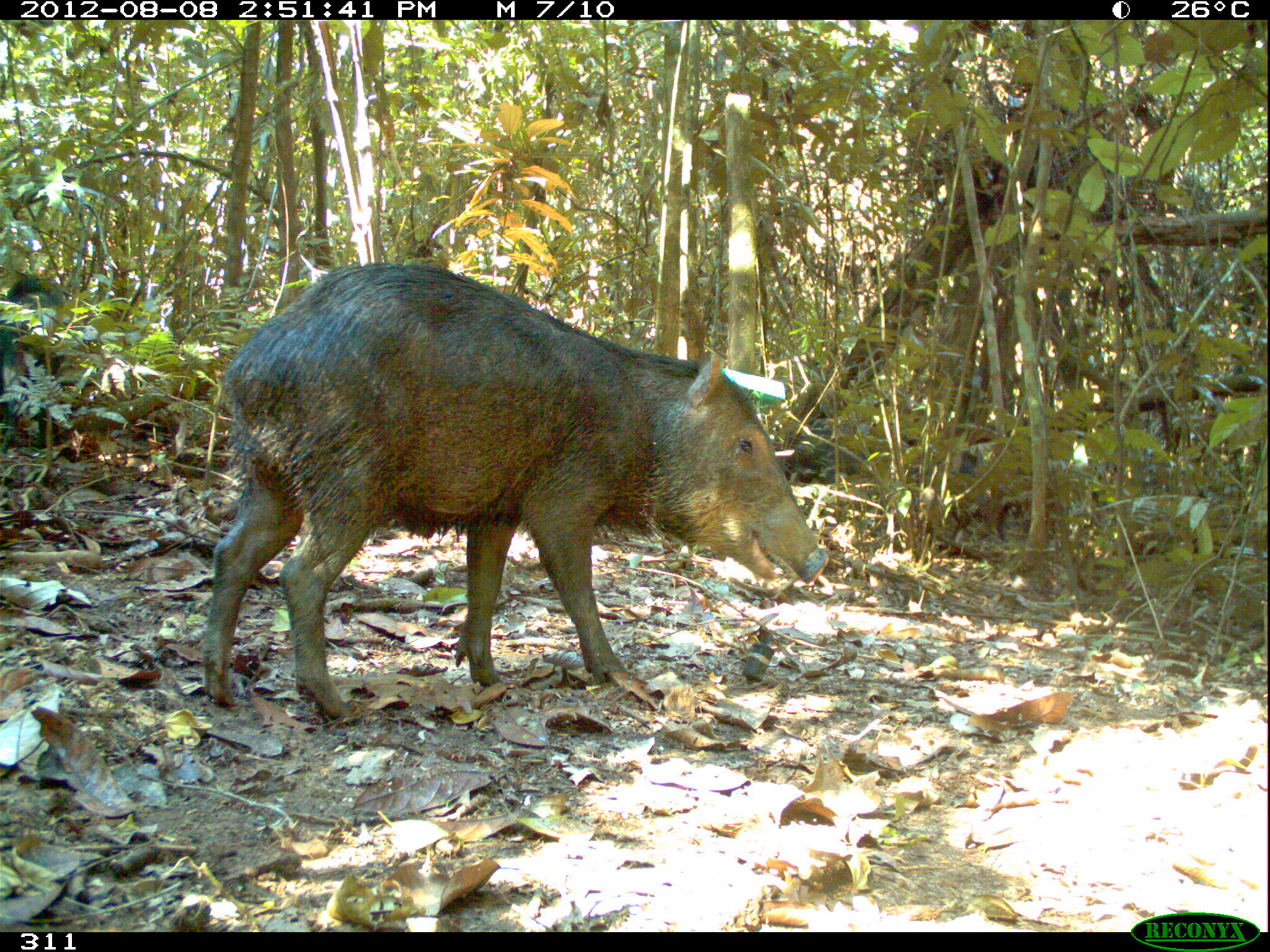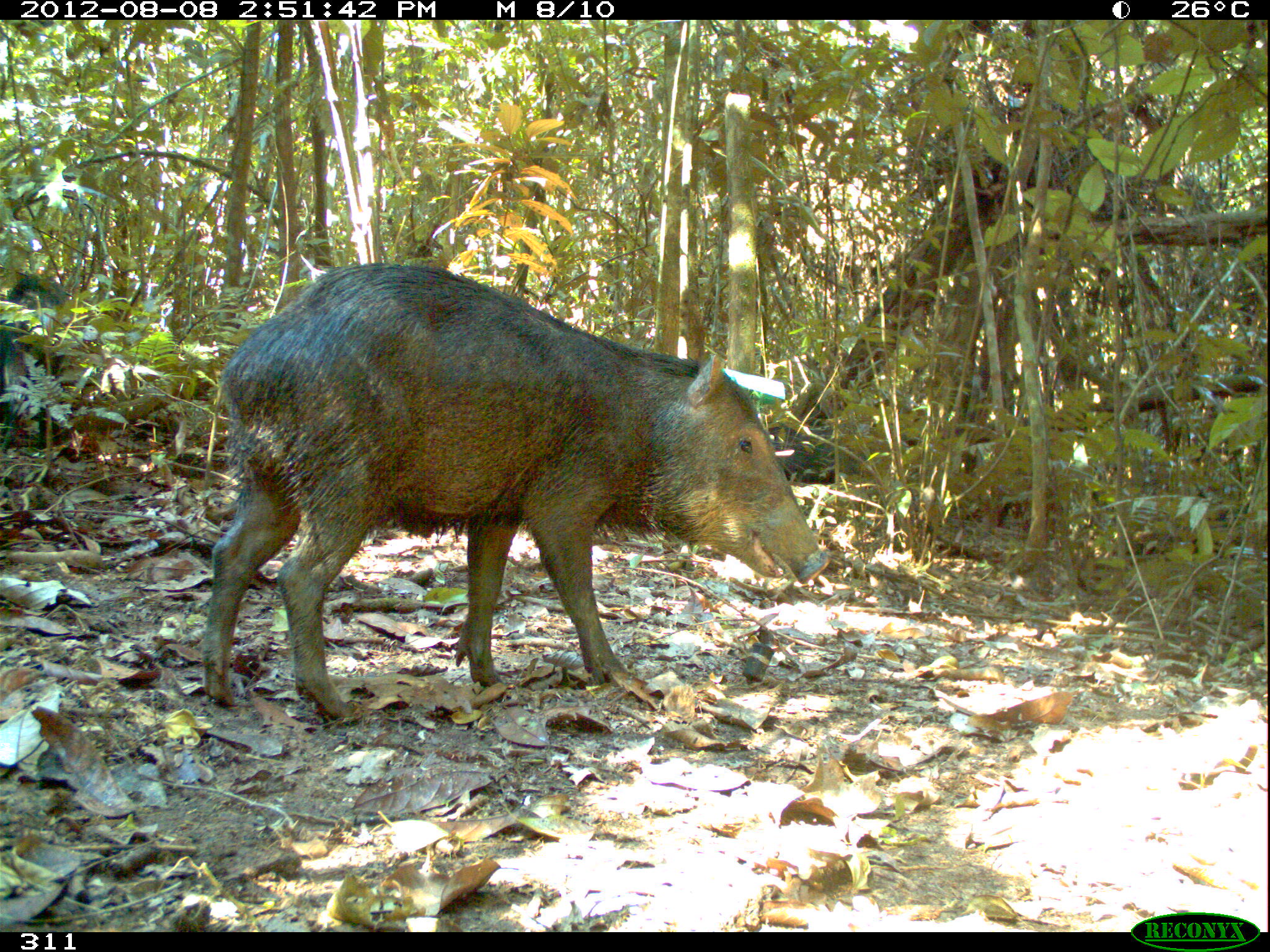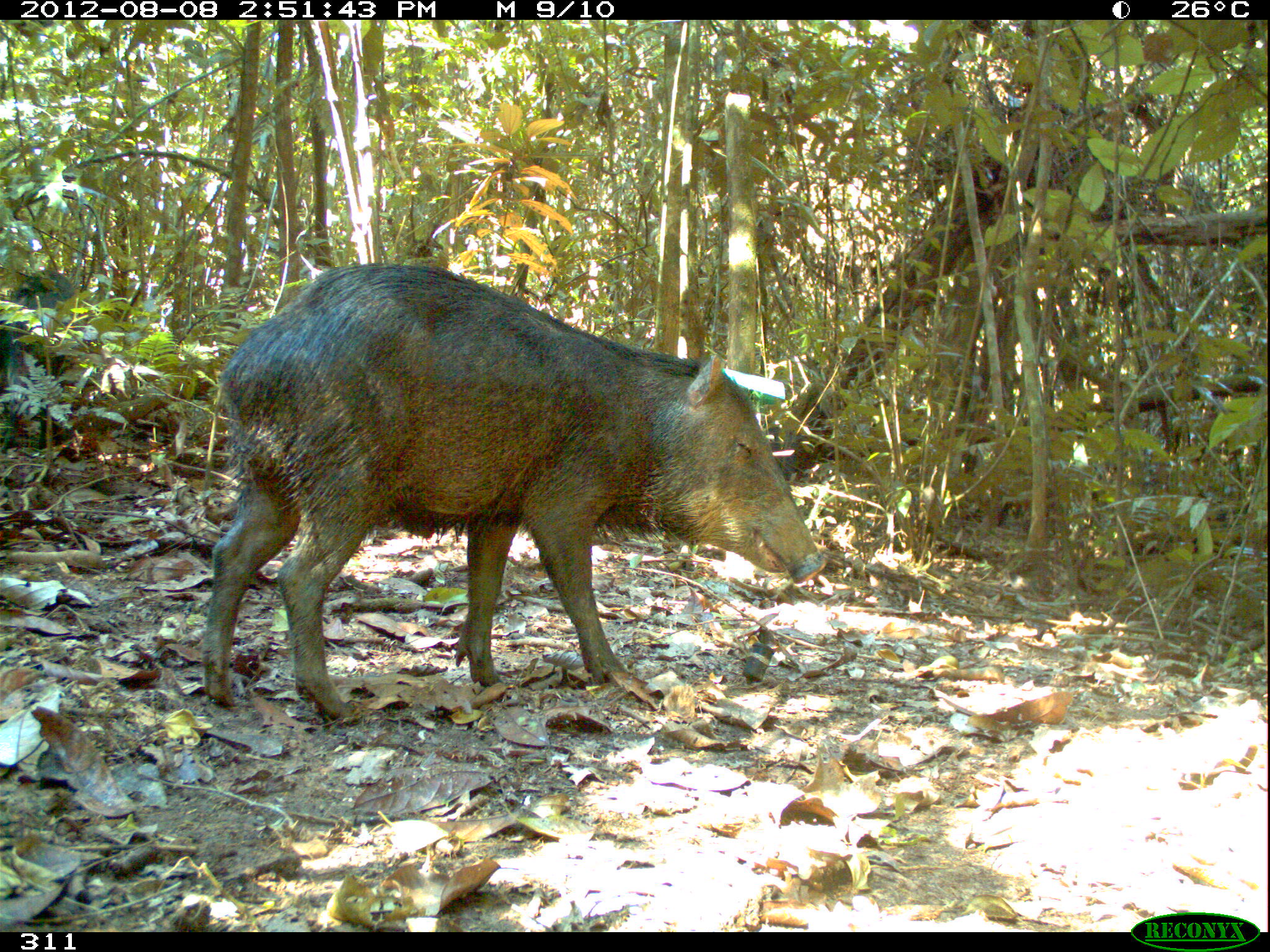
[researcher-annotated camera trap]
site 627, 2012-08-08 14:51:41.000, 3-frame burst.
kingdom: Animalia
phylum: Chordata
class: Mammalia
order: Artiodactyla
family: Tayassuidae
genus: Tayassu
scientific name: Tayassu pecari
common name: white-lipped peccary